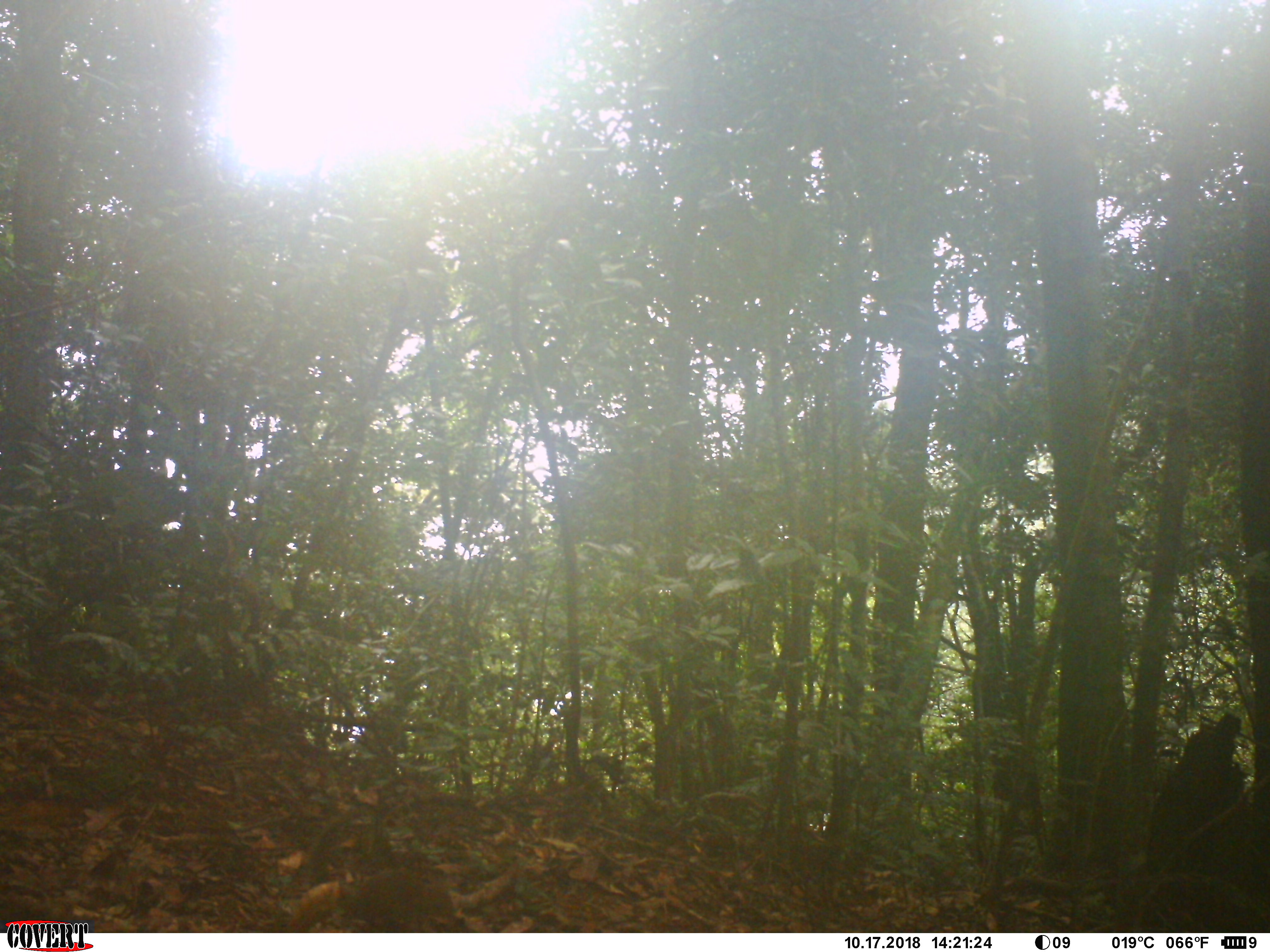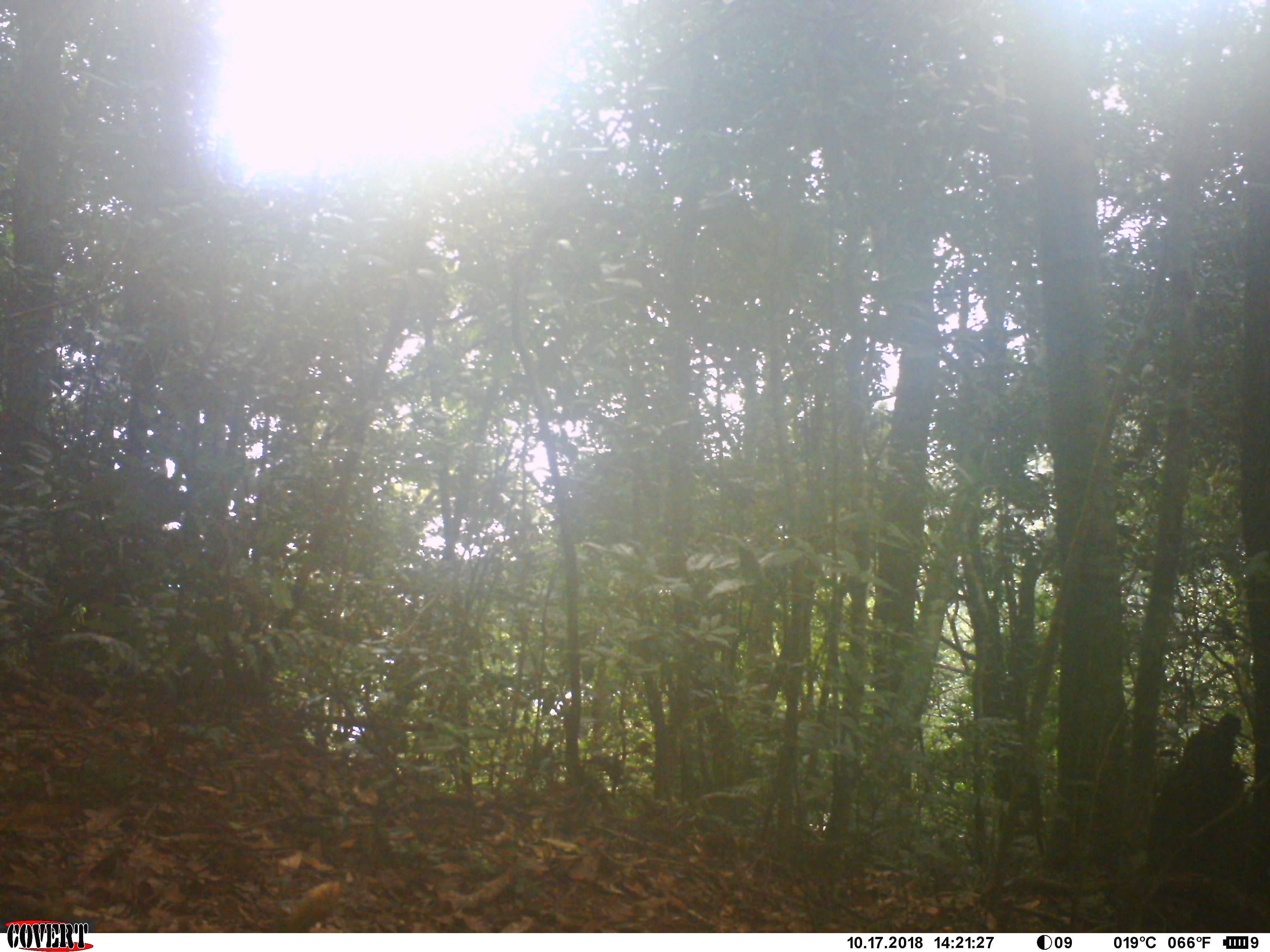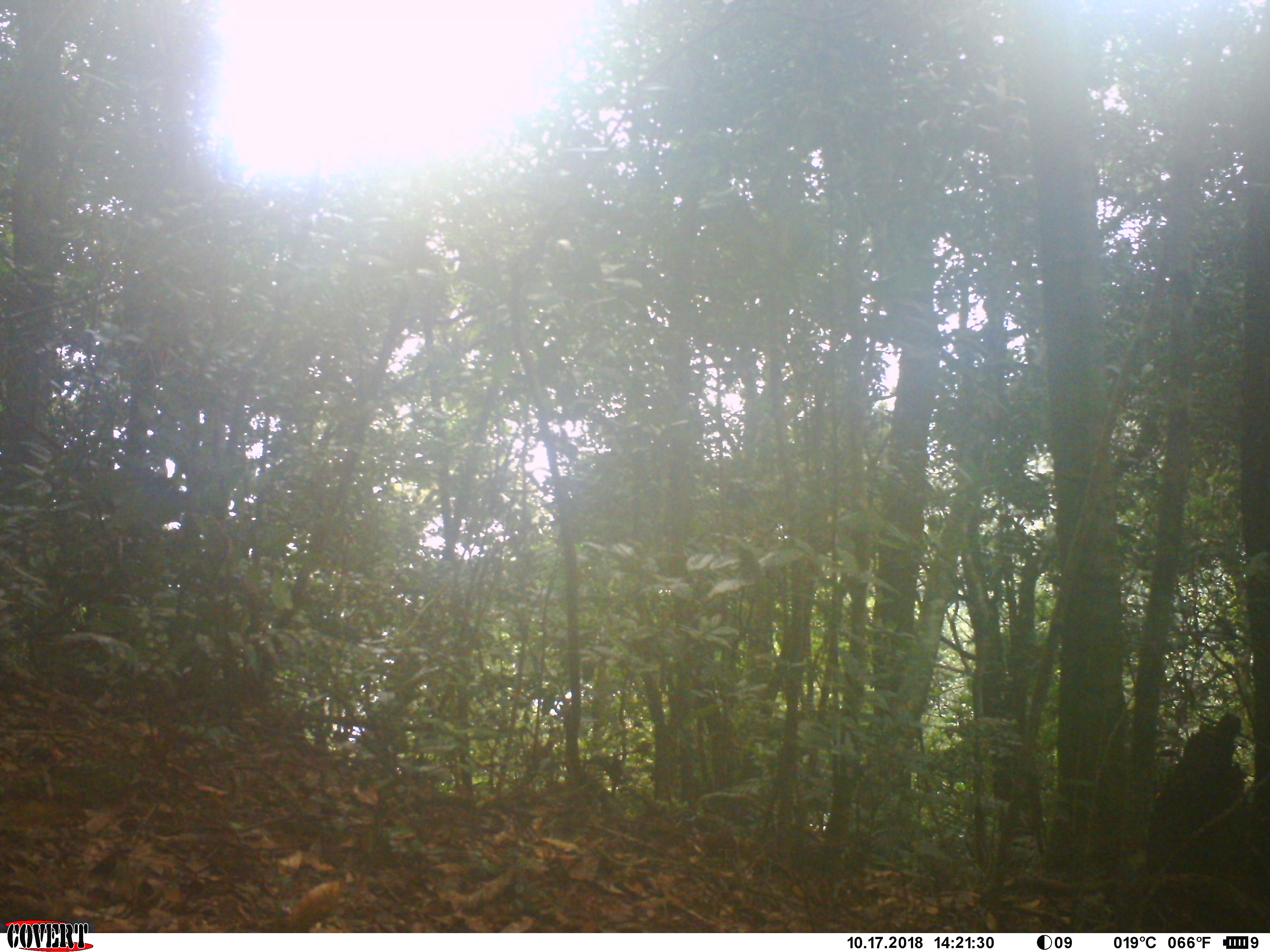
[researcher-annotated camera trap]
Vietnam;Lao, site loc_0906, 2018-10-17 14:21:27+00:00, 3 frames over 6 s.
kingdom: Animalia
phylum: Chordata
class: Mammalia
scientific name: Mammalia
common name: mammal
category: unidentified small mammal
Unidentified small mammal (mammal) (Mammalia). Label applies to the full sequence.